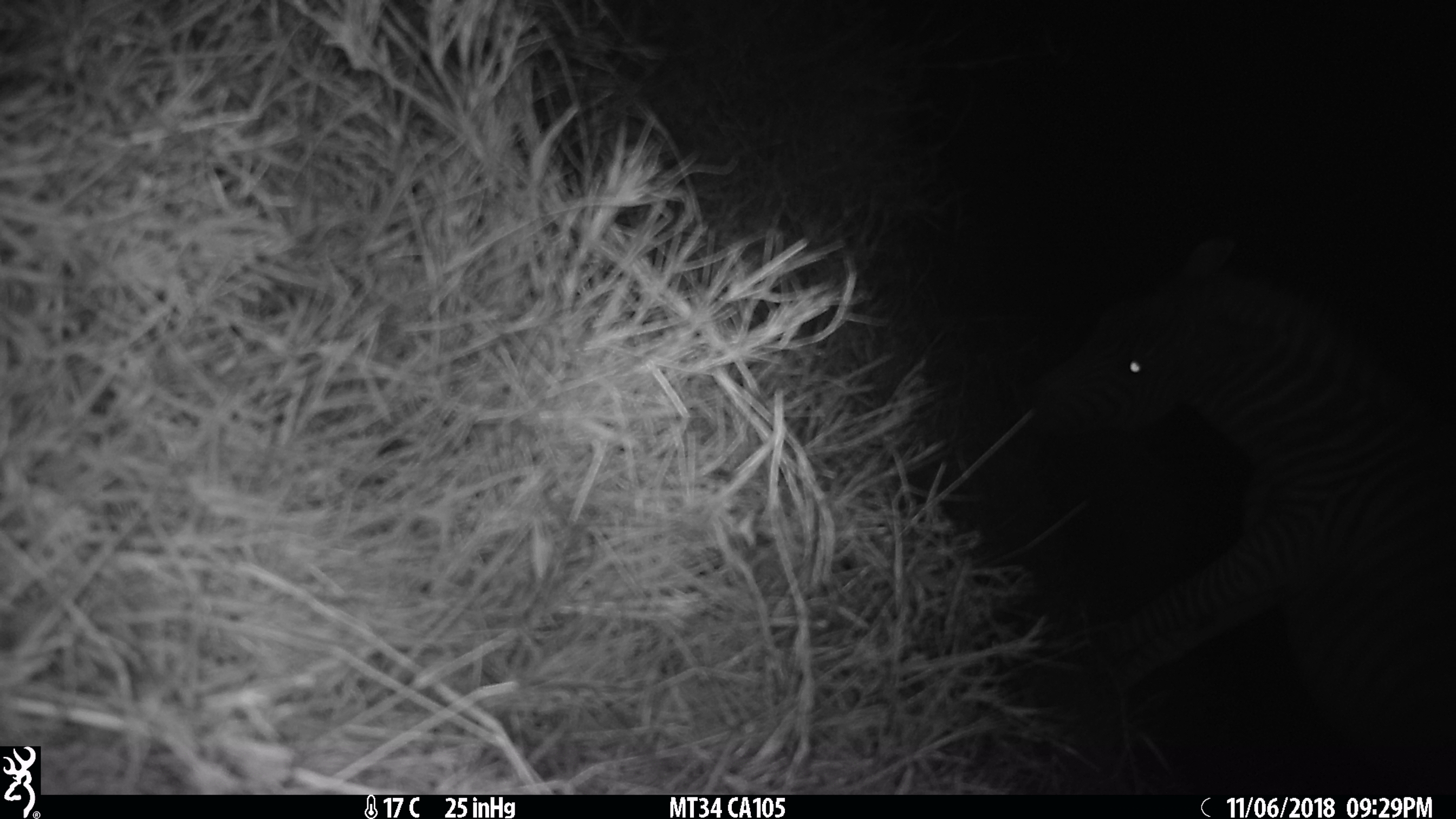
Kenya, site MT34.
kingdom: Animalia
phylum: Chordata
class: Mammalia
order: Perissodactyla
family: Equidae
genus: Equus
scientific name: Equus quagga burchellii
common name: burchell's zebra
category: zebra